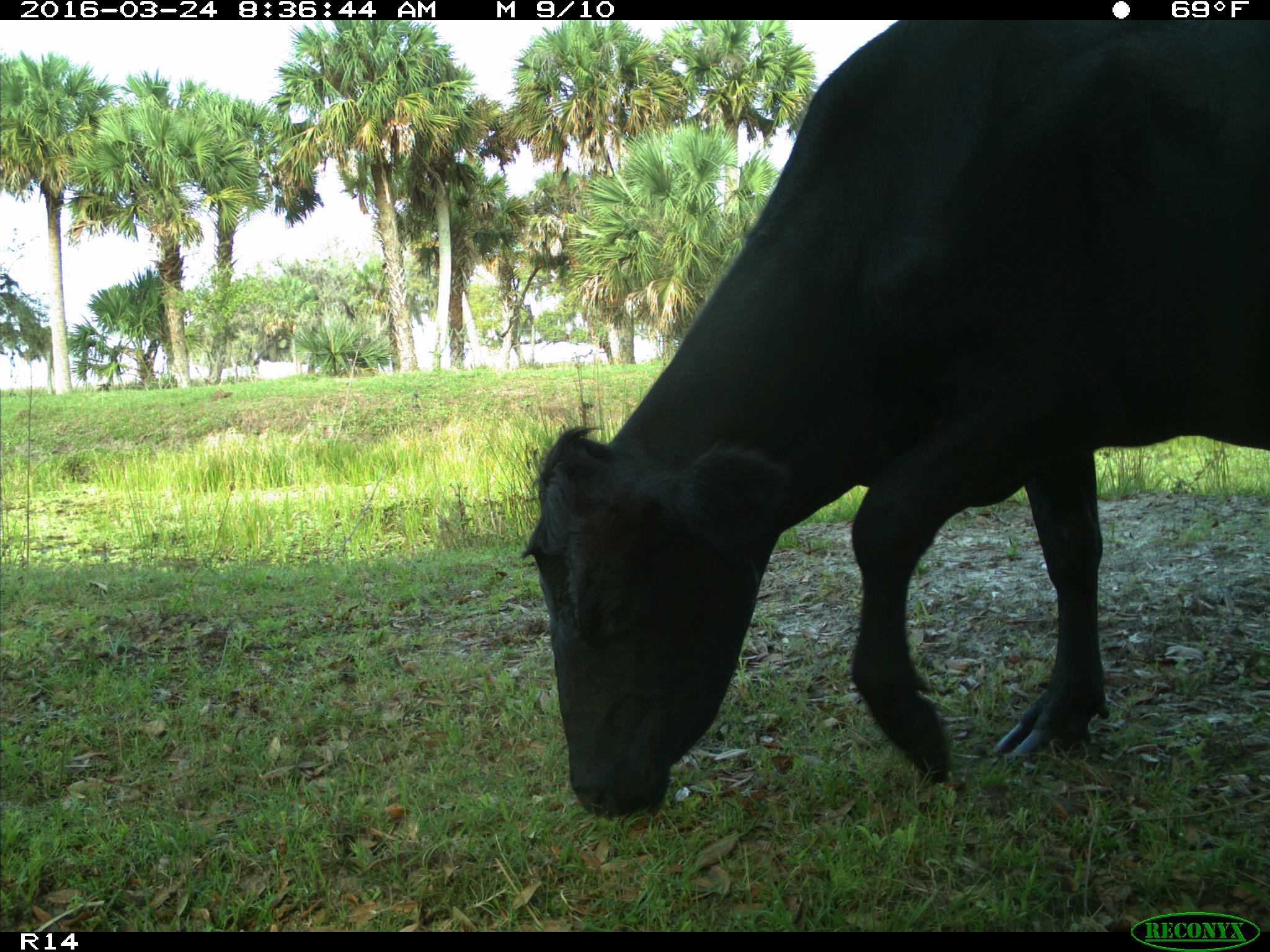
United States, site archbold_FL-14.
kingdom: Animalia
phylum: Chordata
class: Mammalia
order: Artiodactyla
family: Bovidae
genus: Bos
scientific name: Bos taurus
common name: domestic cow